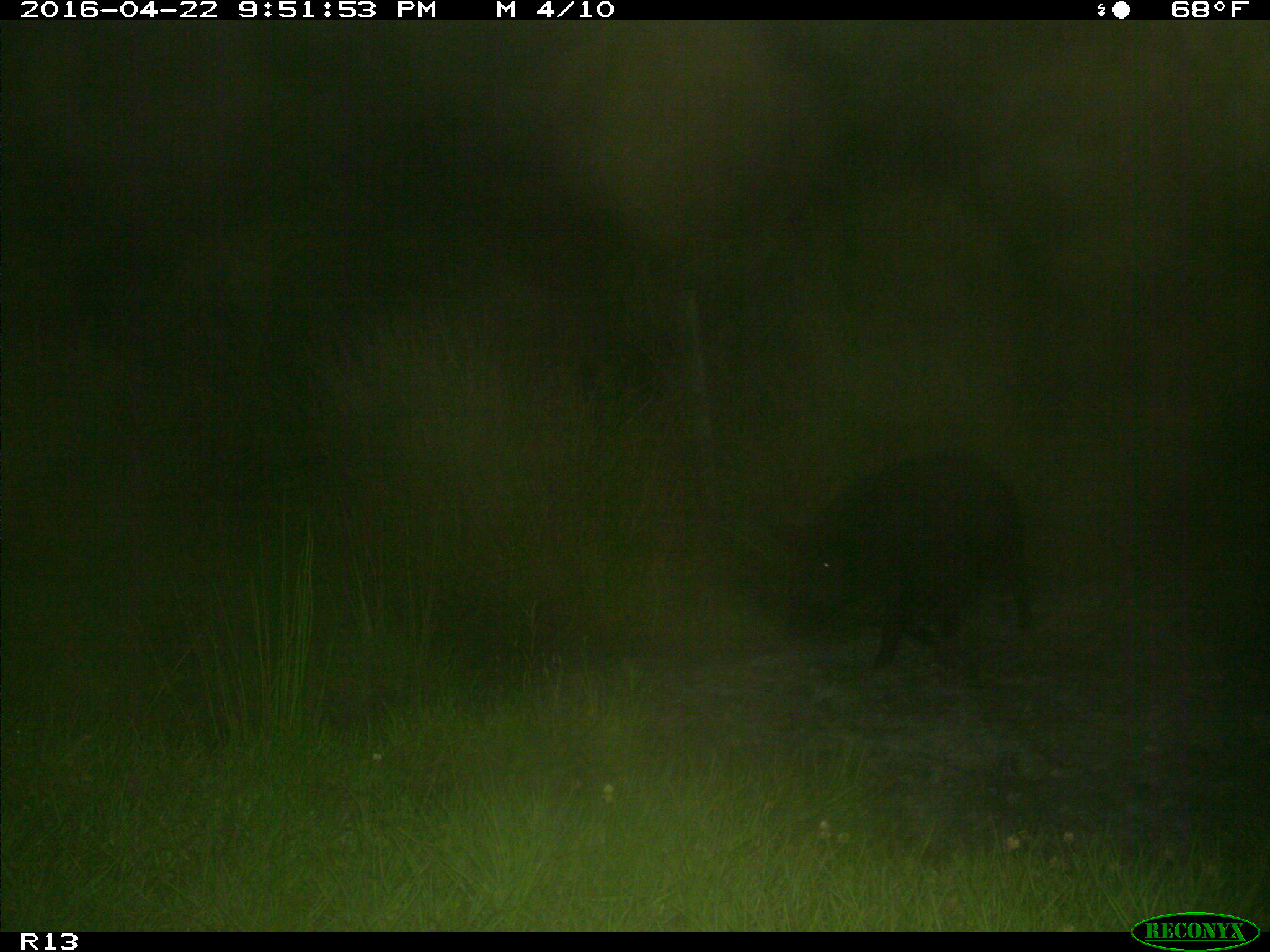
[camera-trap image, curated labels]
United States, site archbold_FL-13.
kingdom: Animalia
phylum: Chordata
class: Mammalia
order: Artiodactyla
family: Suidae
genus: Sus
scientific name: Sus scrofa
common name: wild boar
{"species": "Sus scrofa (wild boar)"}